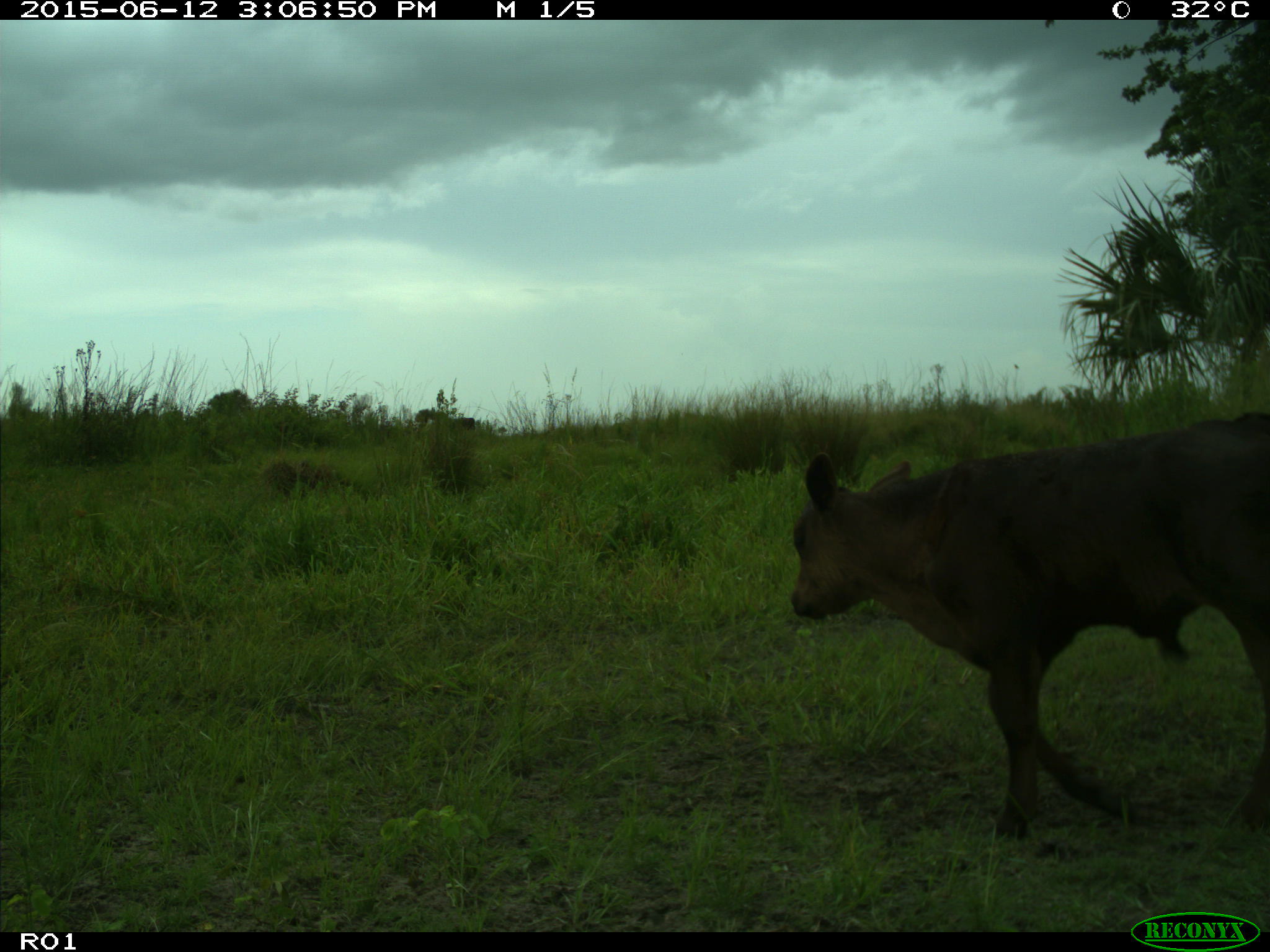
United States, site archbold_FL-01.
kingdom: Animalia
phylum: Chordata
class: Mammalia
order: Artiodactyla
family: Bovidae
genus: Bos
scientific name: Bos taurus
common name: domestic cow